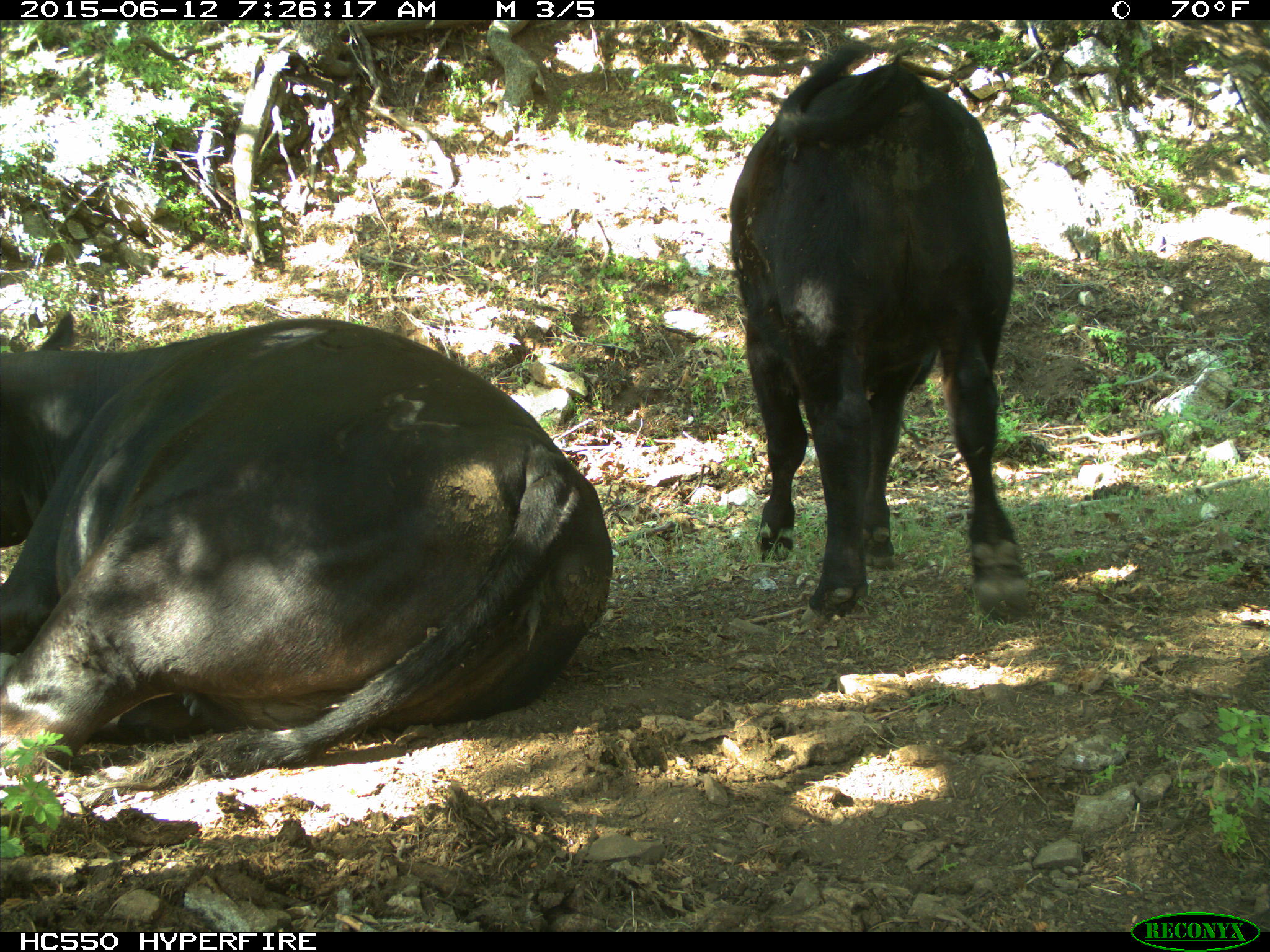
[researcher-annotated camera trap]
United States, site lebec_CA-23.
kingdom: Animalia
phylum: Chordata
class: Mammalia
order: Artiodactyla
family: Bovidae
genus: Bos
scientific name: Bos taurus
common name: domestic cow